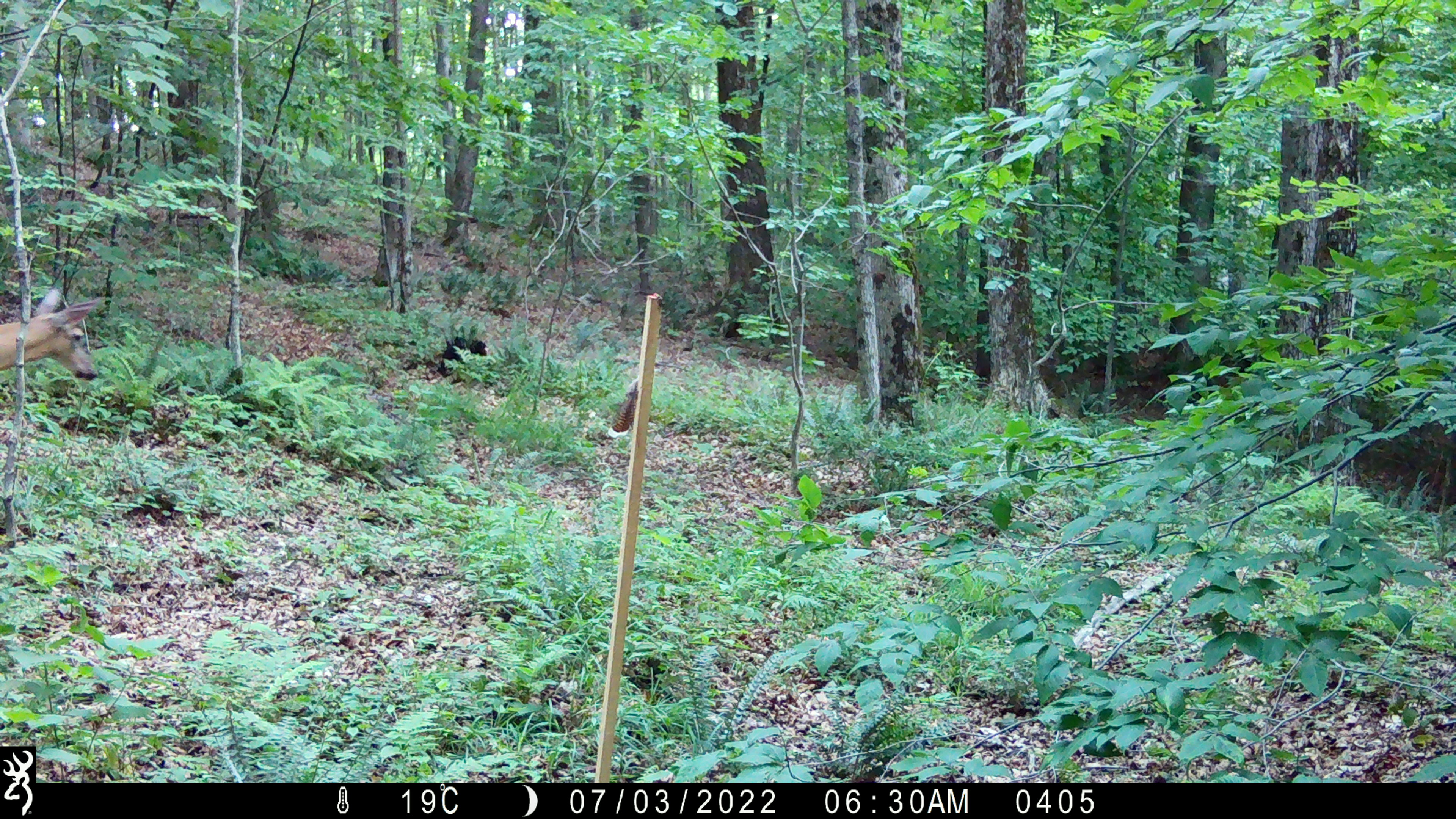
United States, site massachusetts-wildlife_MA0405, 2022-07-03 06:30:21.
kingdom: Animalia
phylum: Chordata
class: Mammalia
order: Artiodactyla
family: Cervidae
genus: Odocoileus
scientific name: Odocoileus virginianus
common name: white-tailed deer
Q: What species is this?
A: White-tailed deer (Odocoileus virginianus).